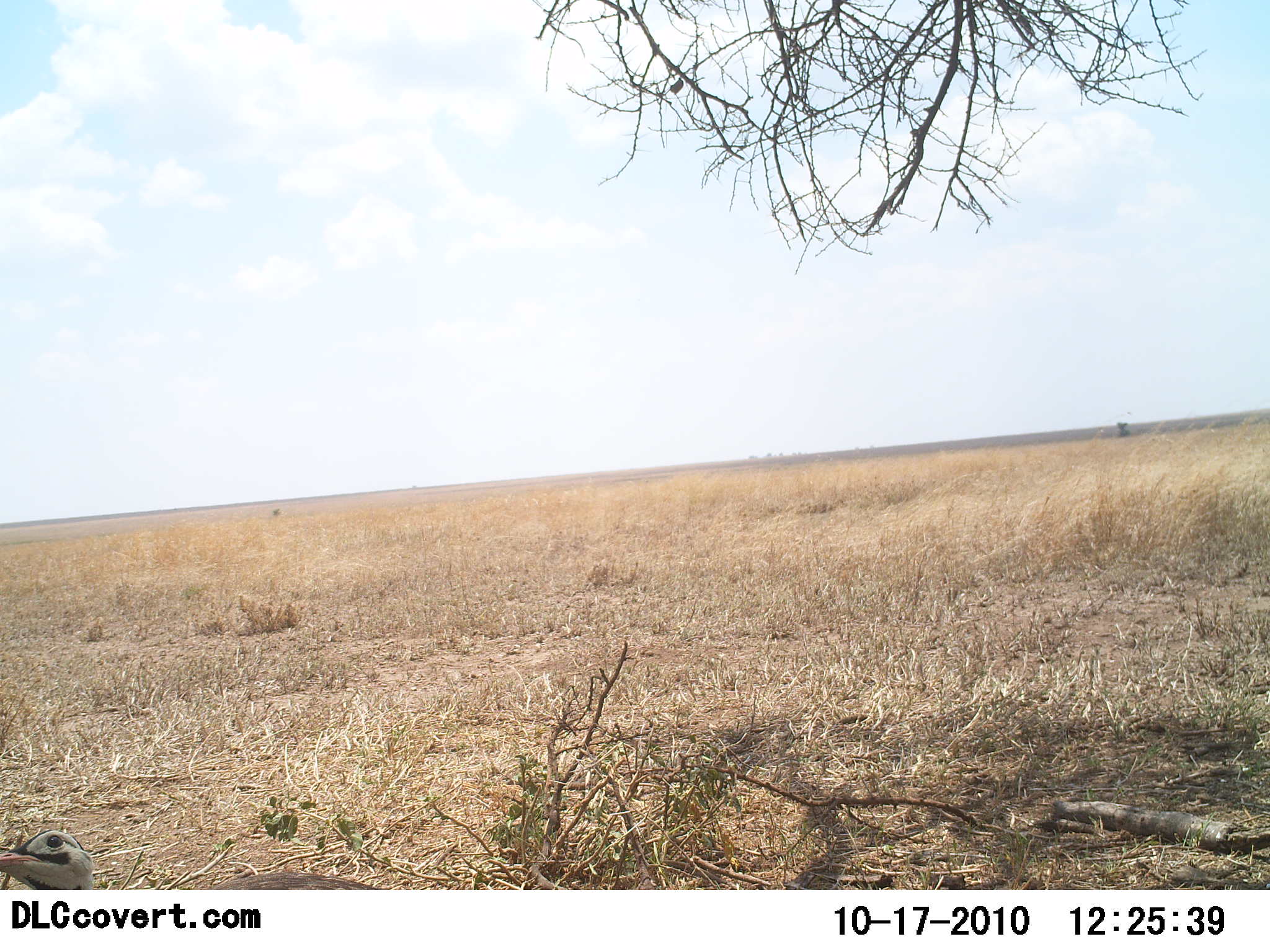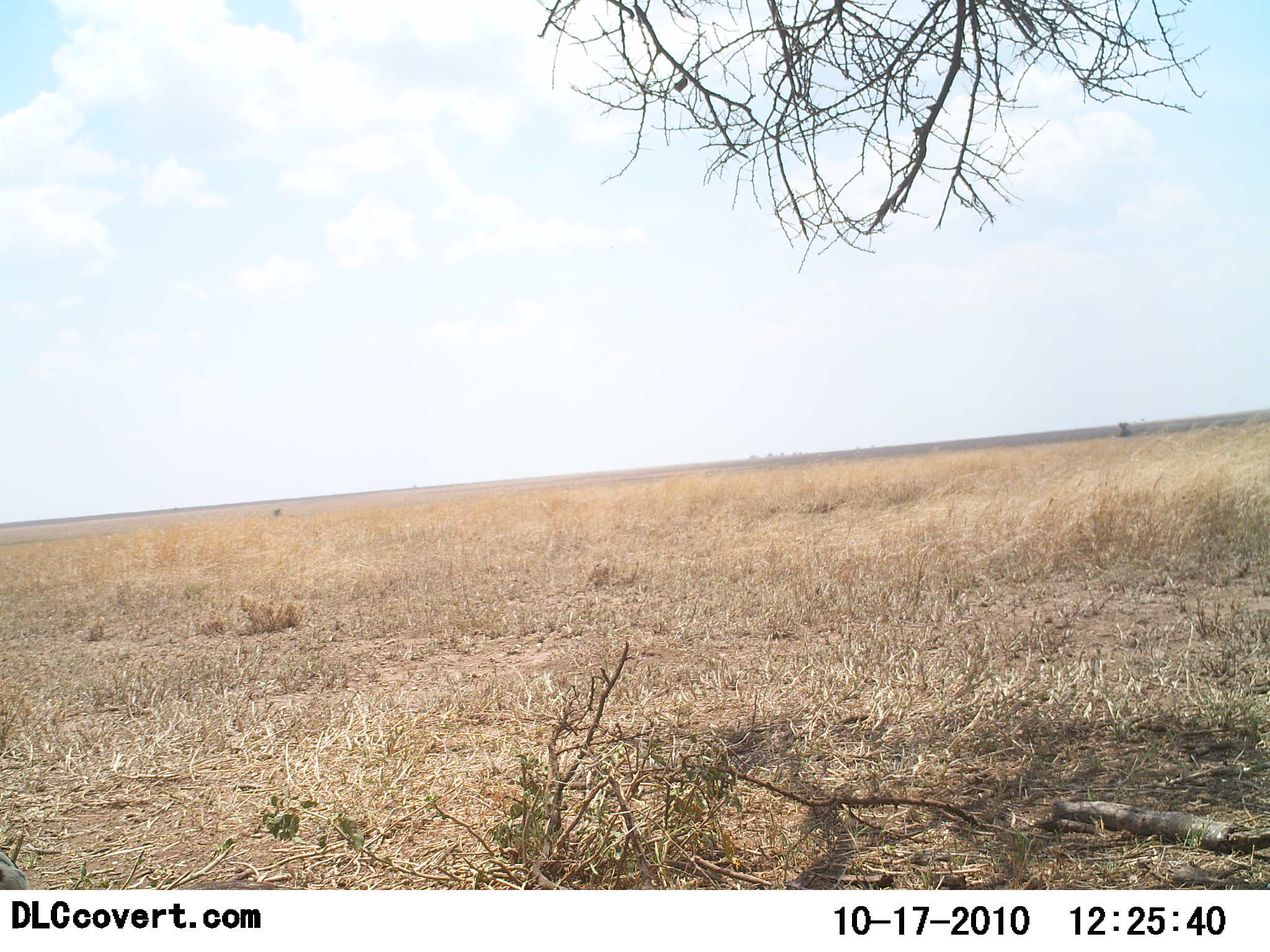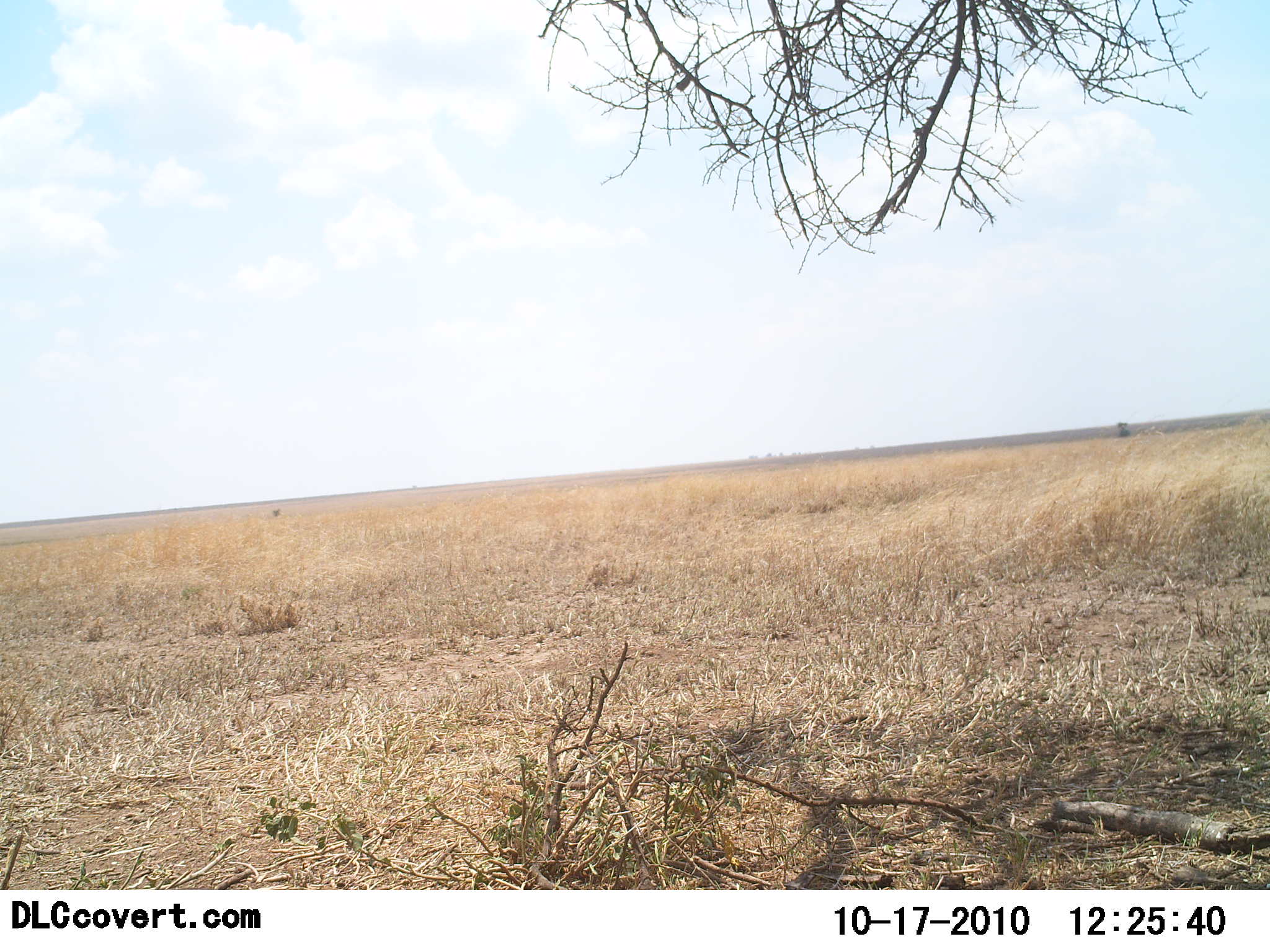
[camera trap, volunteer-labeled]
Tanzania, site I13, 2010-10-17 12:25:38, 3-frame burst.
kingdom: Animalia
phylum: Chordata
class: Aves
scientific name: Aves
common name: bird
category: otherbird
Otherbird (bird) (Aves), count 1. Behavior (volunteer vote fractions): standing 33%, resting 17%, moving 50%, interacting 0%. Young present (vote fraction): 0%. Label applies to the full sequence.